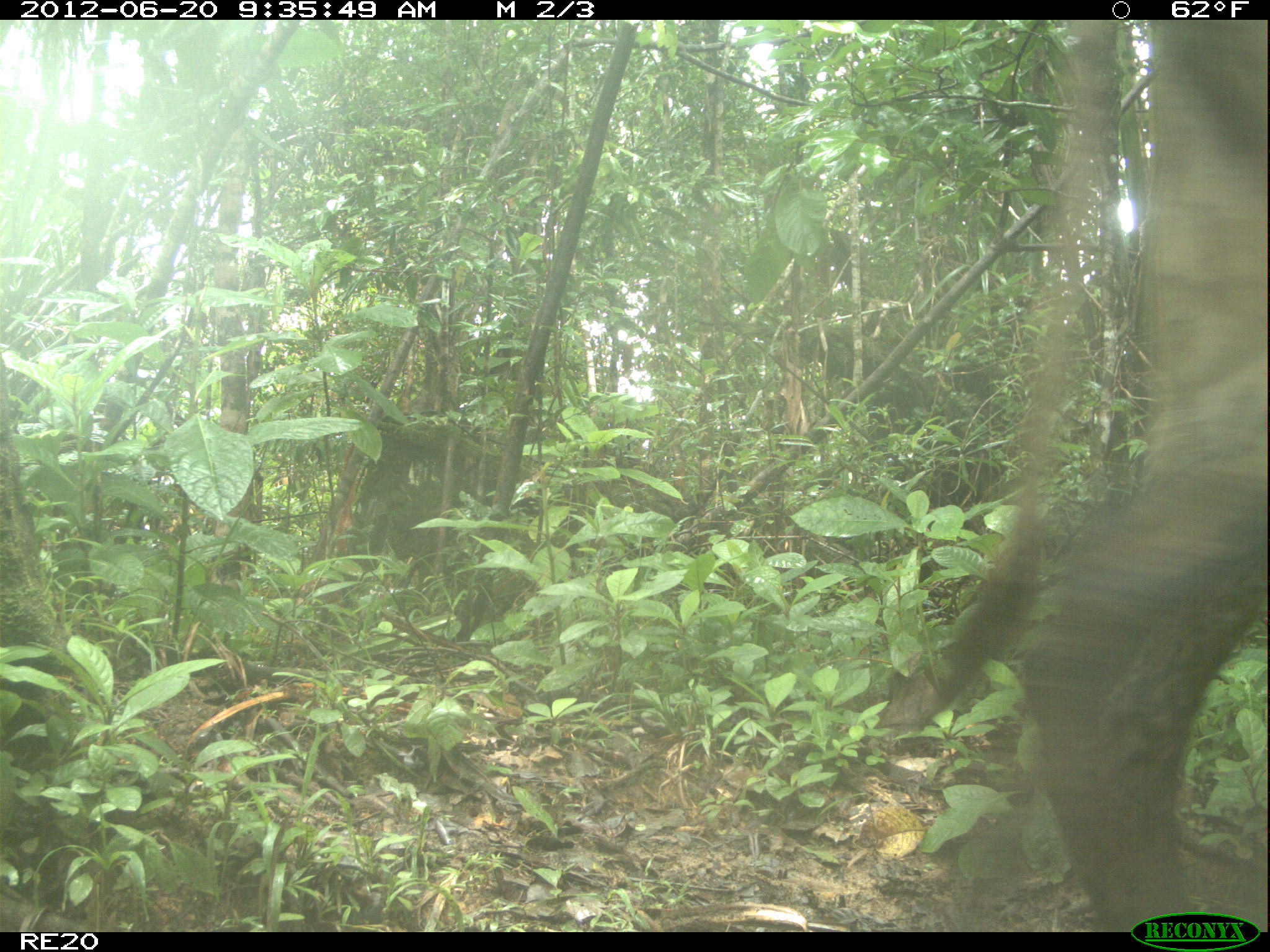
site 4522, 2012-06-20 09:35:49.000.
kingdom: Animalia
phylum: Chordata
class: Mammalia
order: Artiodactyla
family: Bovidae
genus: Bos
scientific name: Bos taurus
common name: domestic cattle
Bos taurus (domestic cattle), count 1.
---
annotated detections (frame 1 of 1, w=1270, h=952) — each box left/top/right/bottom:
bos taurus: 914/19/1265/931